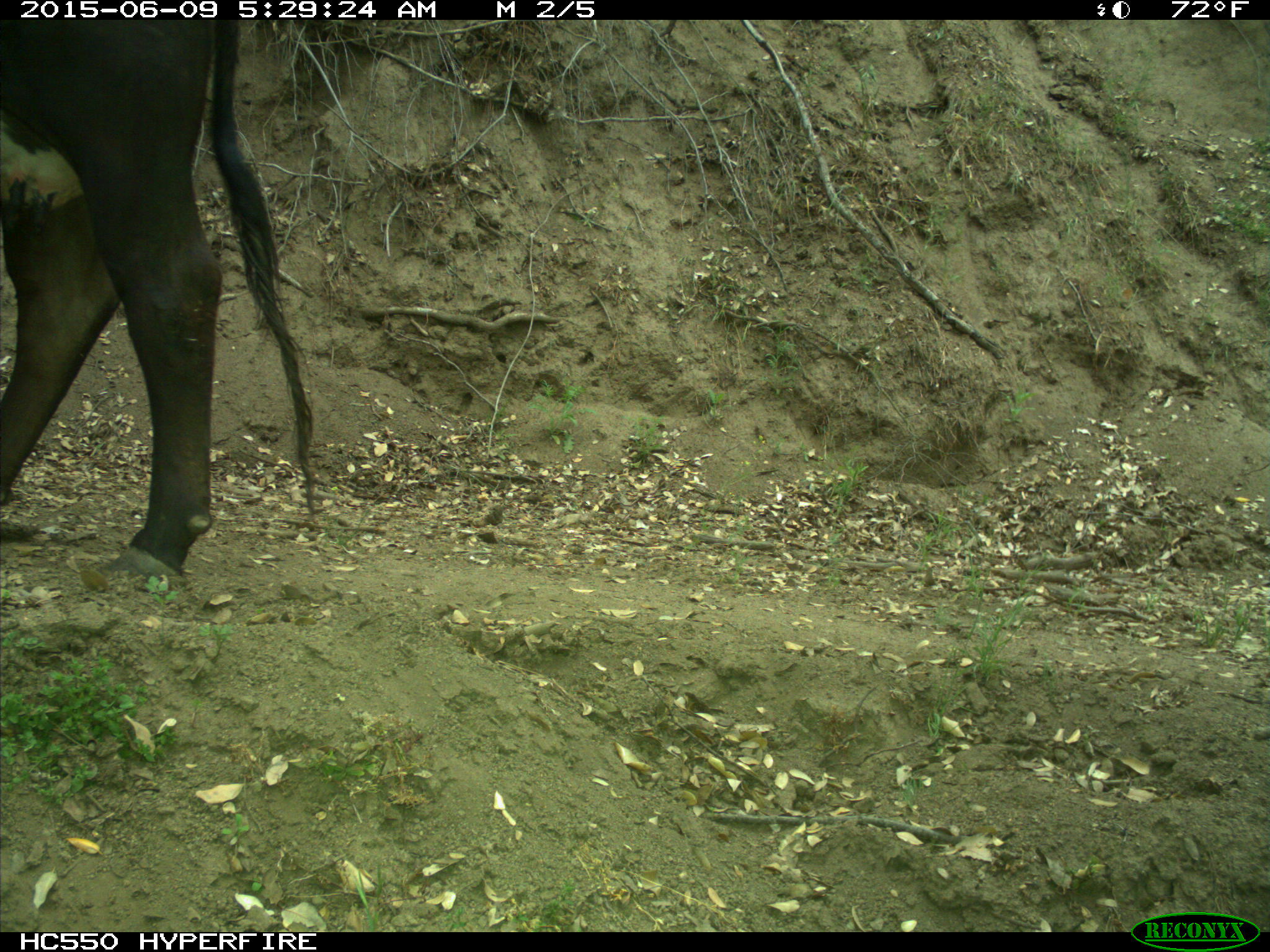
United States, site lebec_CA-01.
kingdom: Animalia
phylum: Chordata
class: Mammalia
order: Artiodactyla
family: Bovidae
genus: Bos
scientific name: Bos taurus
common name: domestic cow